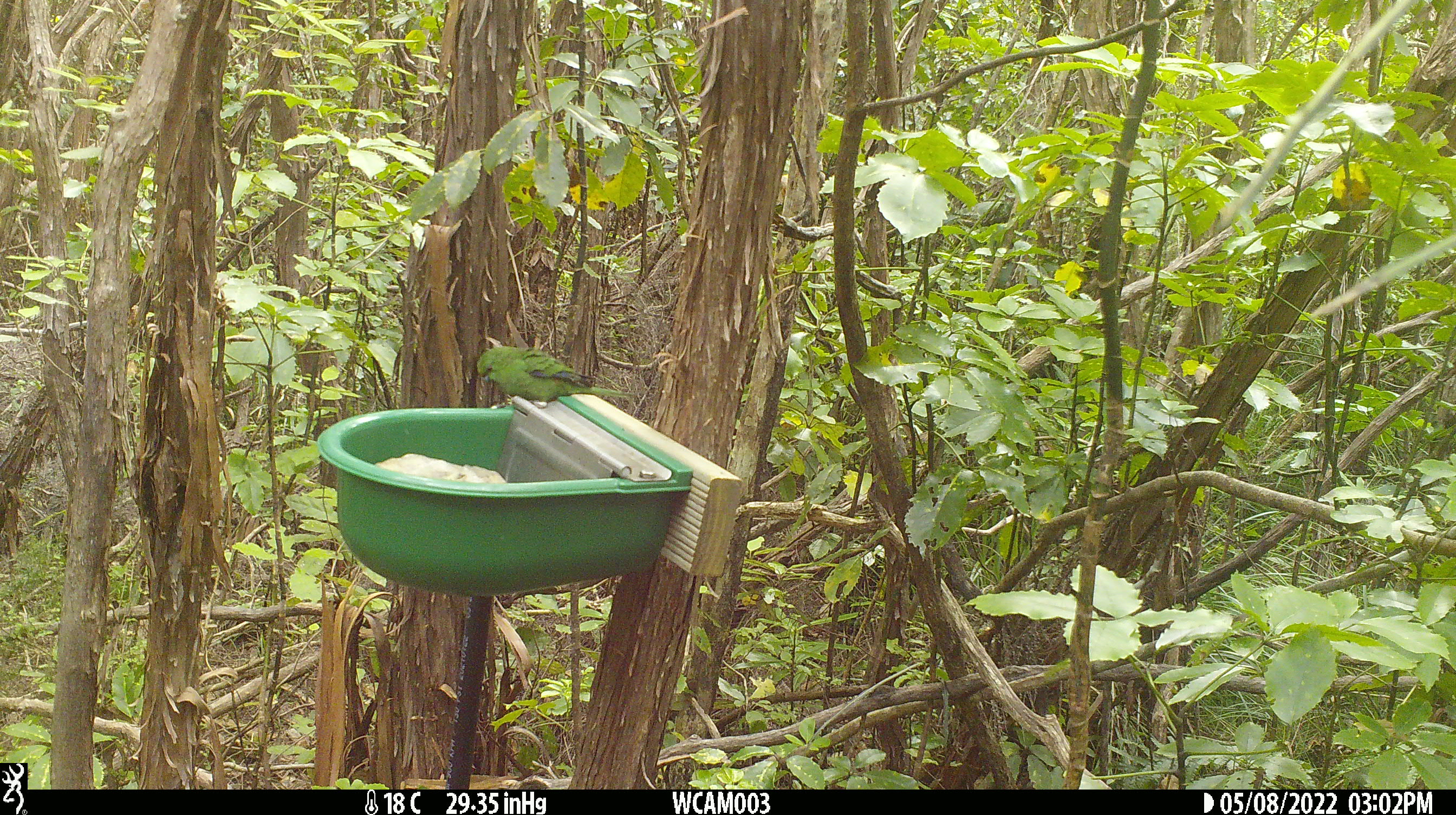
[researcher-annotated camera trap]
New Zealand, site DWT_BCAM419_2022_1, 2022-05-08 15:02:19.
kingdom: Animalia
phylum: Chordata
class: Aves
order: Psittaciformes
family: Psittaculidae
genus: Cyanoramphus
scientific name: Cyanoramphus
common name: parakeet